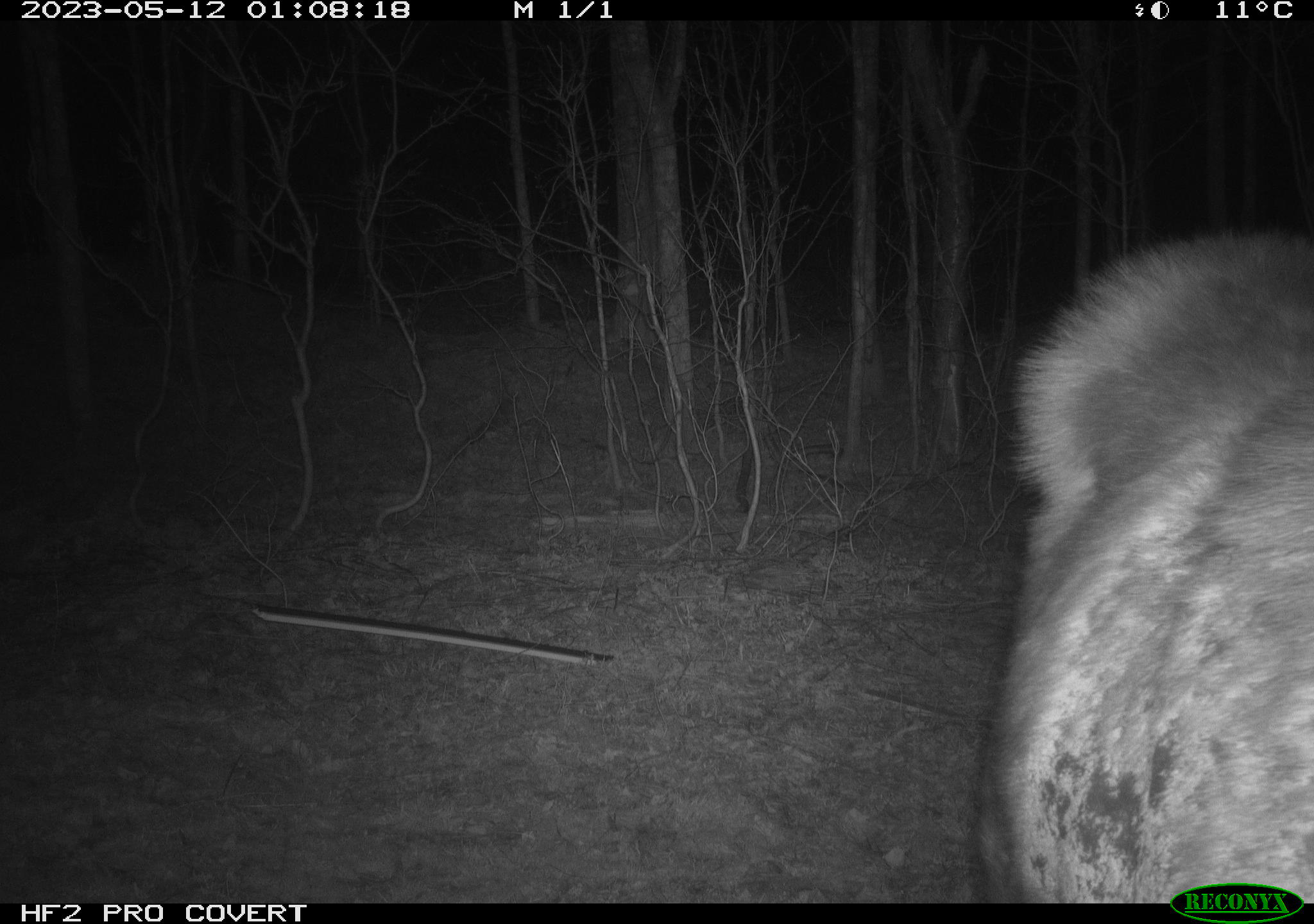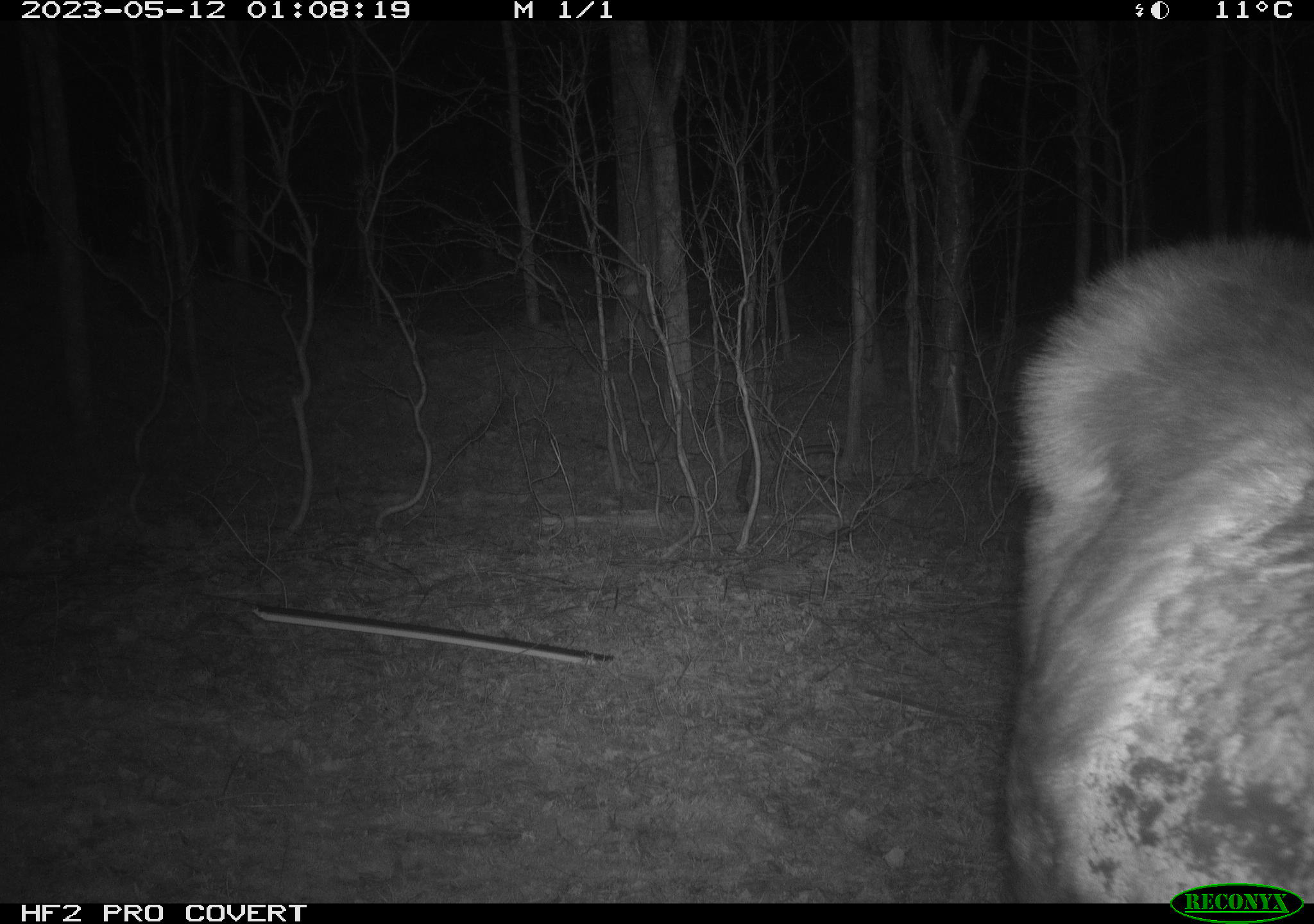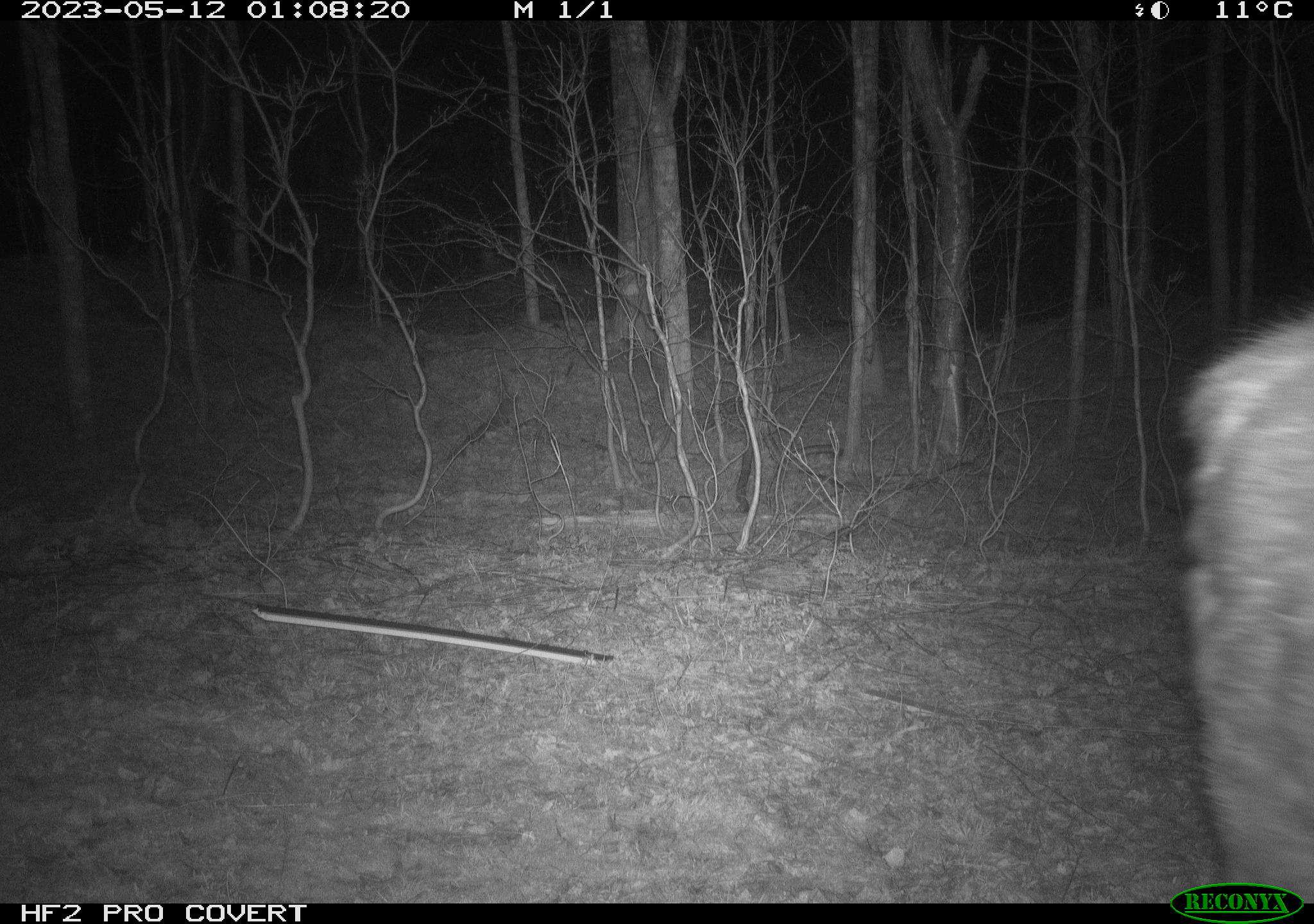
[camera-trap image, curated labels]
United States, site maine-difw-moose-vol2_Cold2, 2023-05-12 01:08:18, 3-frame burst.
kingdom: Animalia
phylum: Chordata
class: Mammalia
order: Artiodactyla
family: Cervidae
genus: Alces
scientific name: Alces alces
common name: moose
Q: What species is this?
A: Moose (Alces alces).